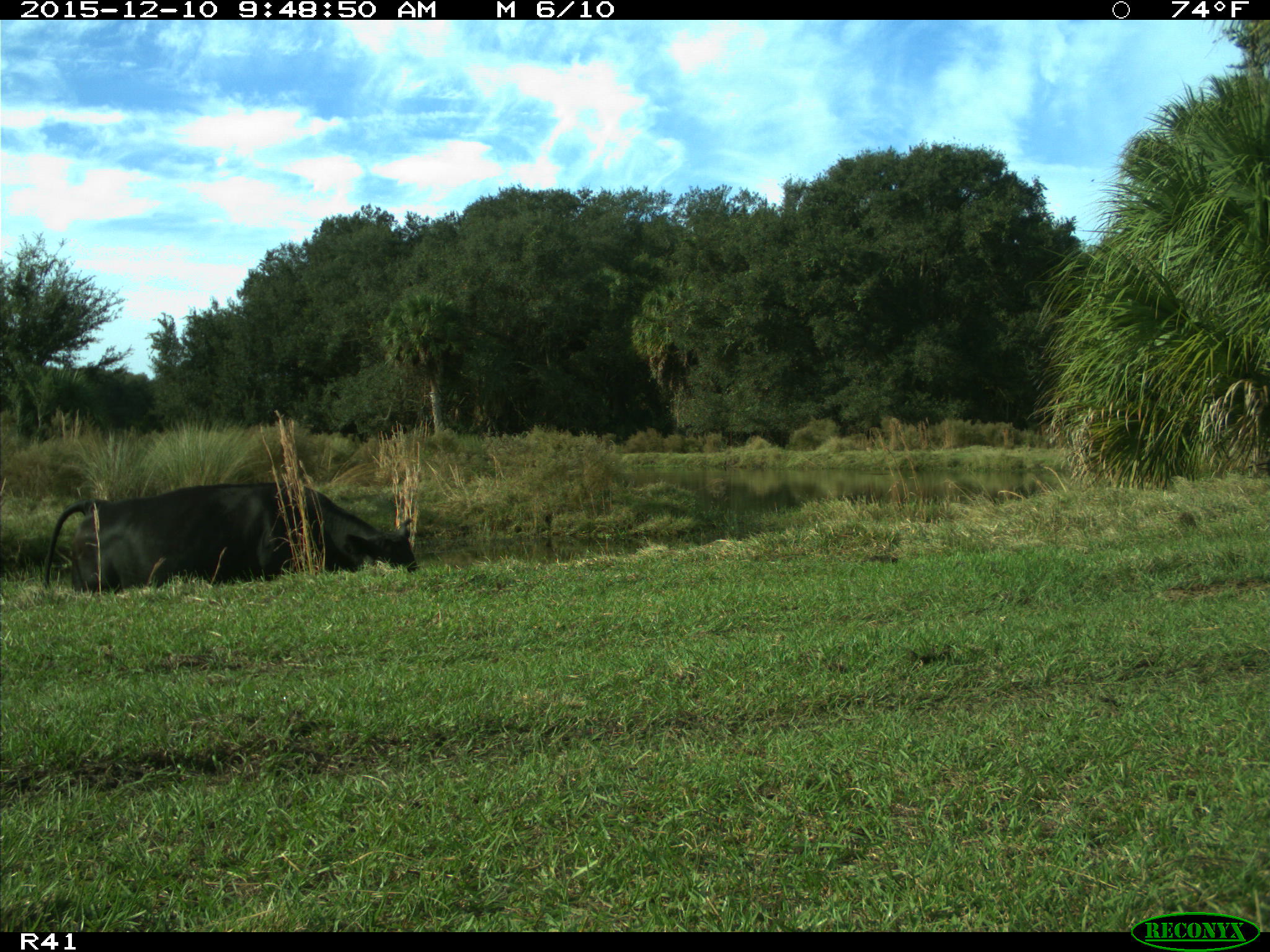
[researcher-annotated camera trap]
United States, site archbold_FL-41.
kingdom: Animalia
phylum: Chordata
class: Mammalia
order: Artiodactyla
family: Bovidae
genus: Bos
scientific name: Bos taurus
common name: domestic cow